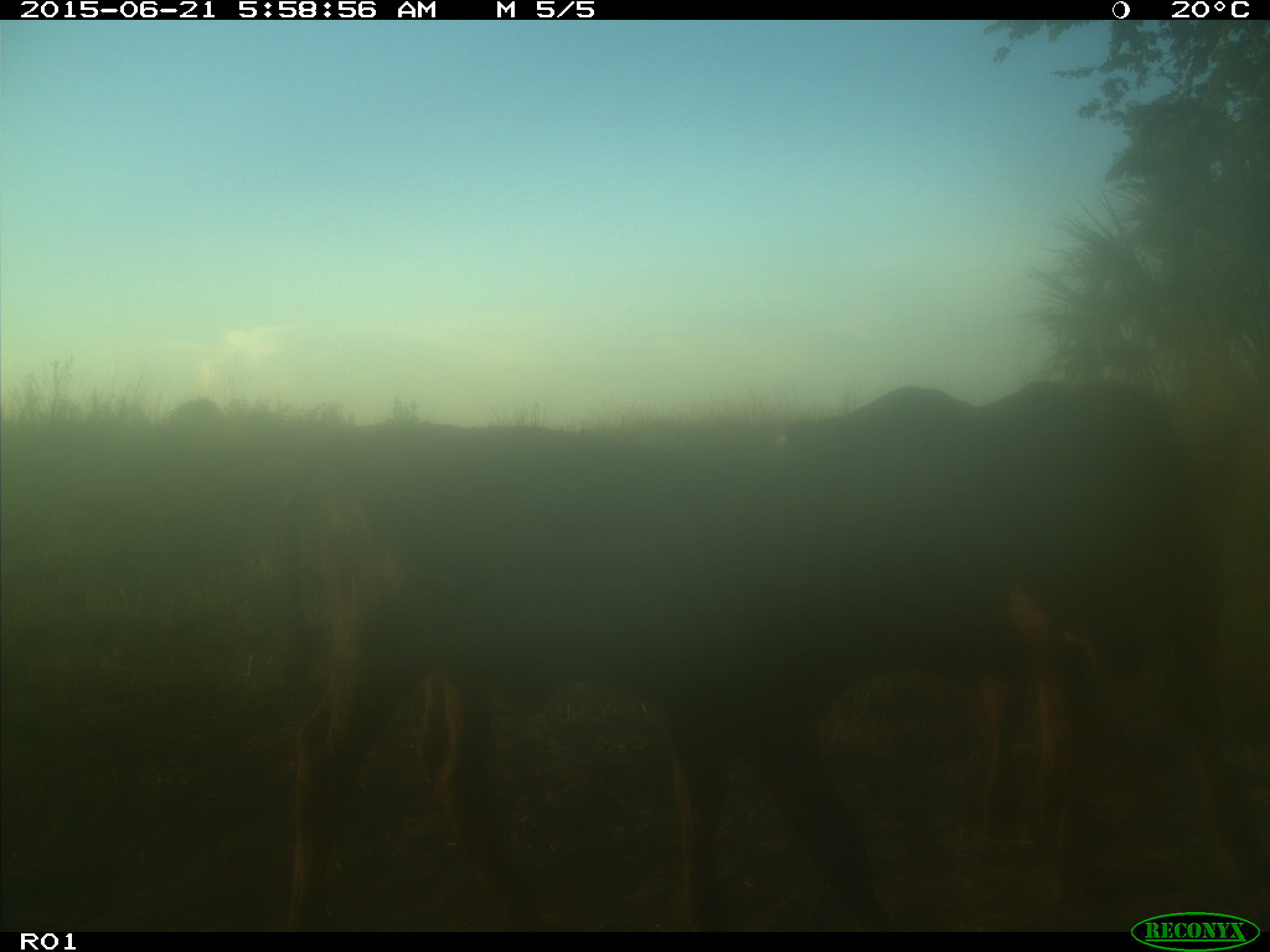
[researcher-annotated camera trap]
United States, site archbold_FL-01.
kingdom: Animalia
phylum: Chordata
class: Mammalia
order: Artiodactyla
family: Bovidae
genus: Bos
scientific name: Bos taurus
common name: domestic cow